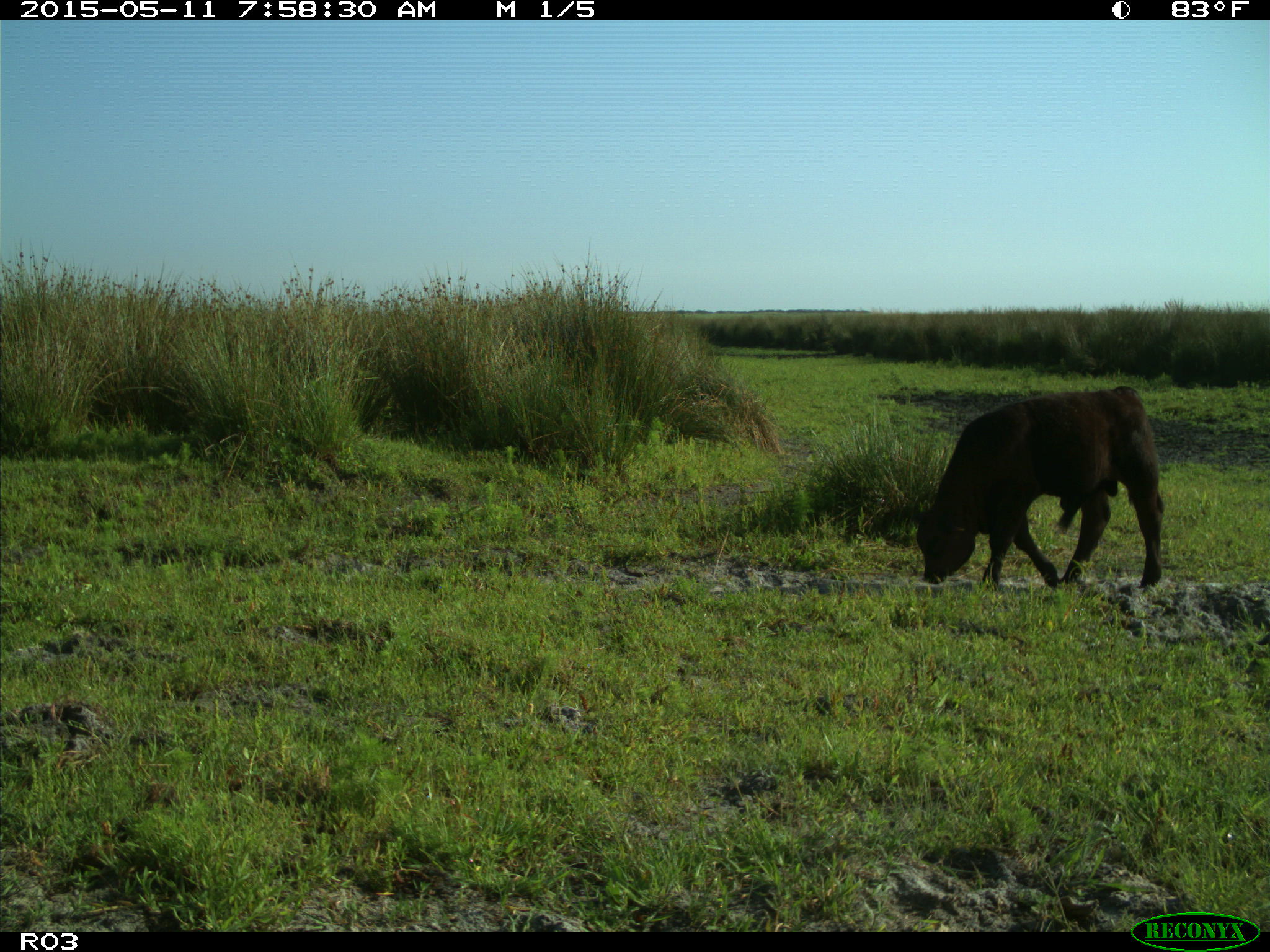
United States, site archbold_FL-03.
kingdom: Animalia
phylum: Chordata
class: Mammalia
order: Artiodactyla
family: Bovidae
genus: Bos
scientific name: Bos taurus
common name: domestic cow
Bos taurus (domestic cow).